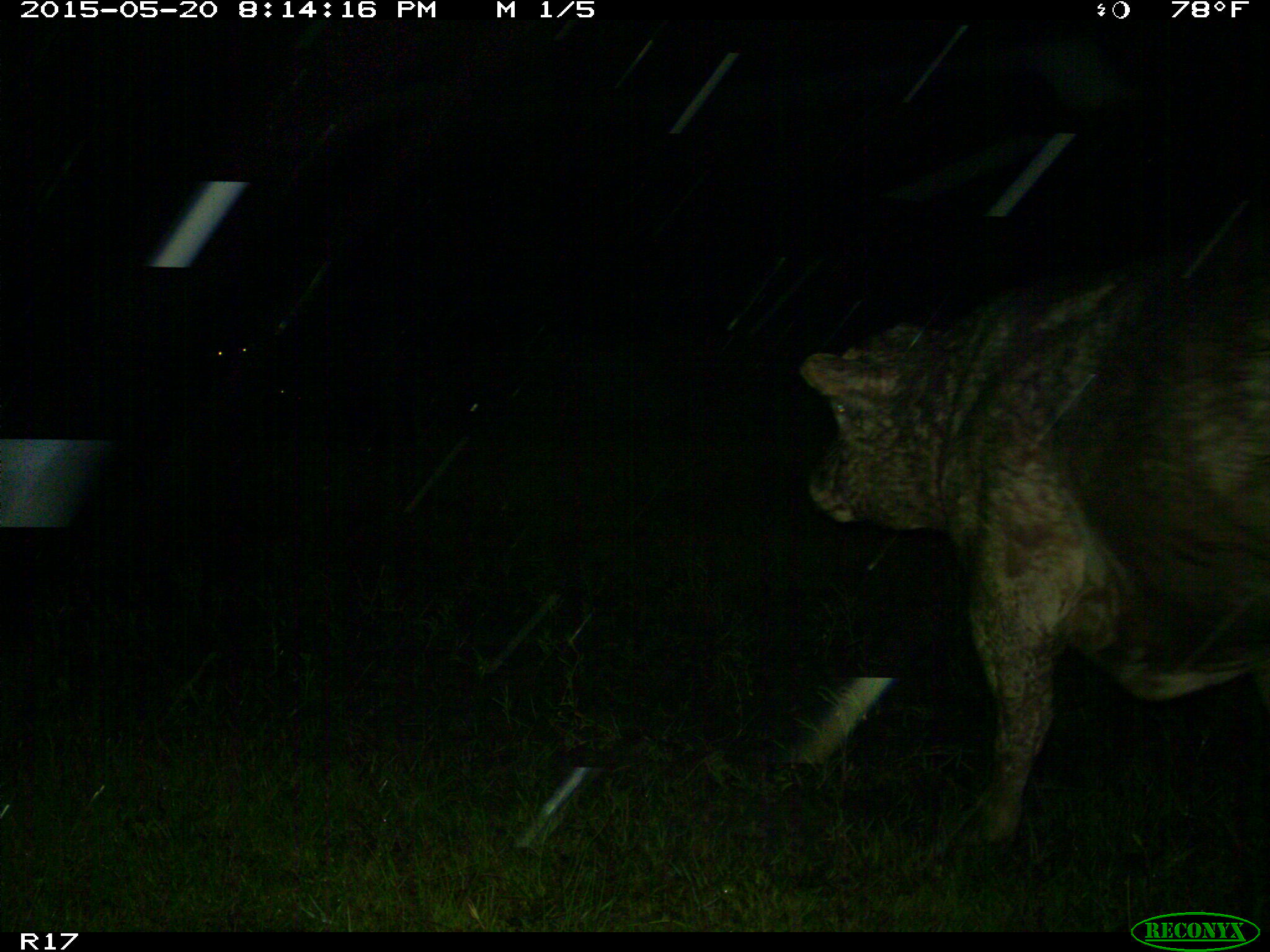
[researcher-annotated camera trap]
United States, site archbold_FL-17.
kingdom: Animalia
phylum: Chordata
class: Mammalia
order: Artiodactyla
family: Bovidae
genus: Bos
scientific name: Bos taurus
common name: domestic cow